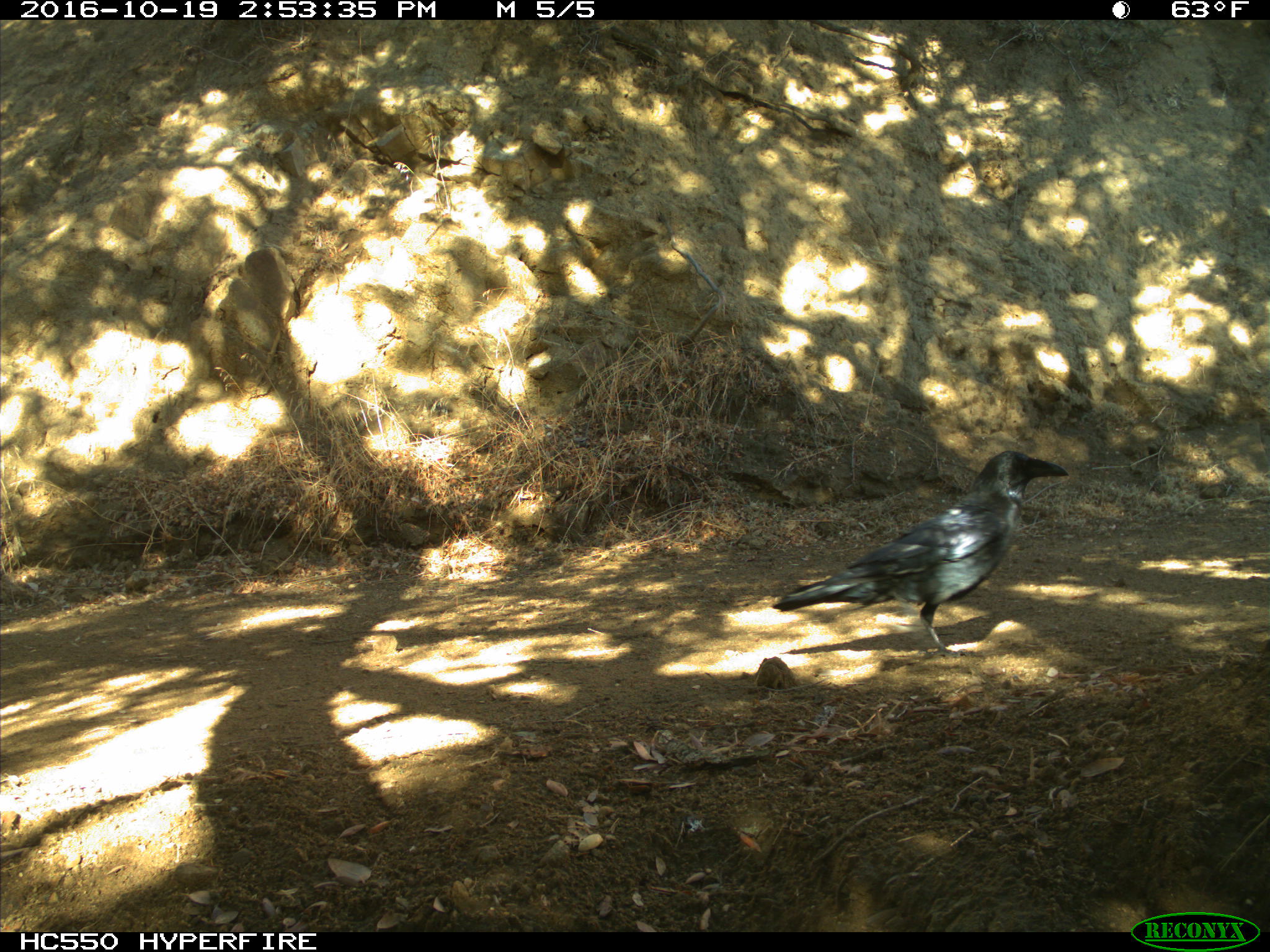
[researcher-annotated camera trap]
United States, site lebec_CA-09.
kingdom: Animalia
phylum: Chordata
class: Aves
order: Passeriformes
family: Corvidae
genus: Corvus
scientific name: Corvus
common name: crows and ravens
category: unidentified corvus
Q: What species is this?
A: Unidentified corvus (crows and ravens) (Corvus).